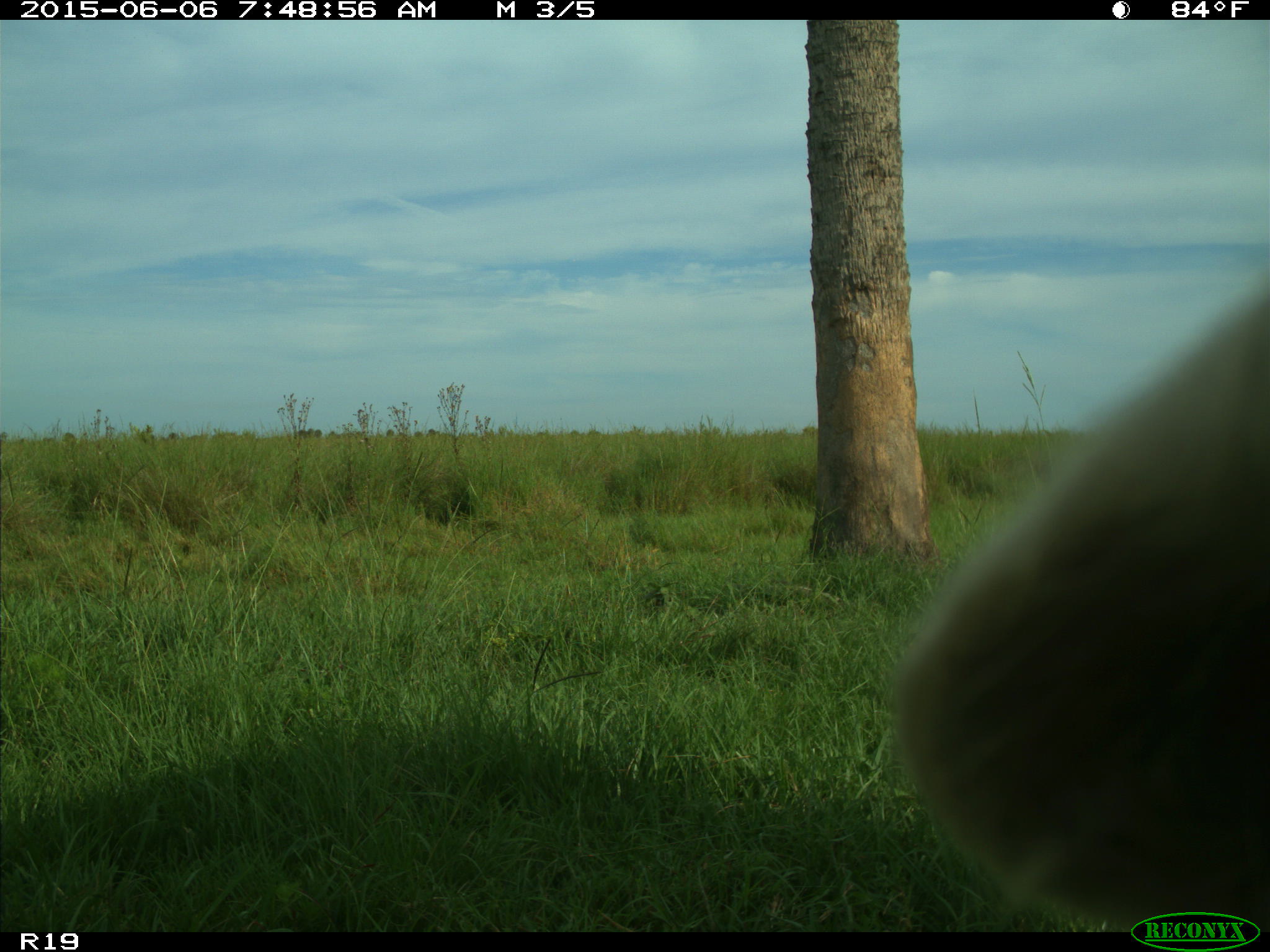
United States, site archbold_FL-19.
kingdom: Animalia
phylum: Chordata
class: Mammalia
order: Artiodactyla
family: Bovidae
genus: Bos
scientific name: Bos taurus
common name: domestic cow